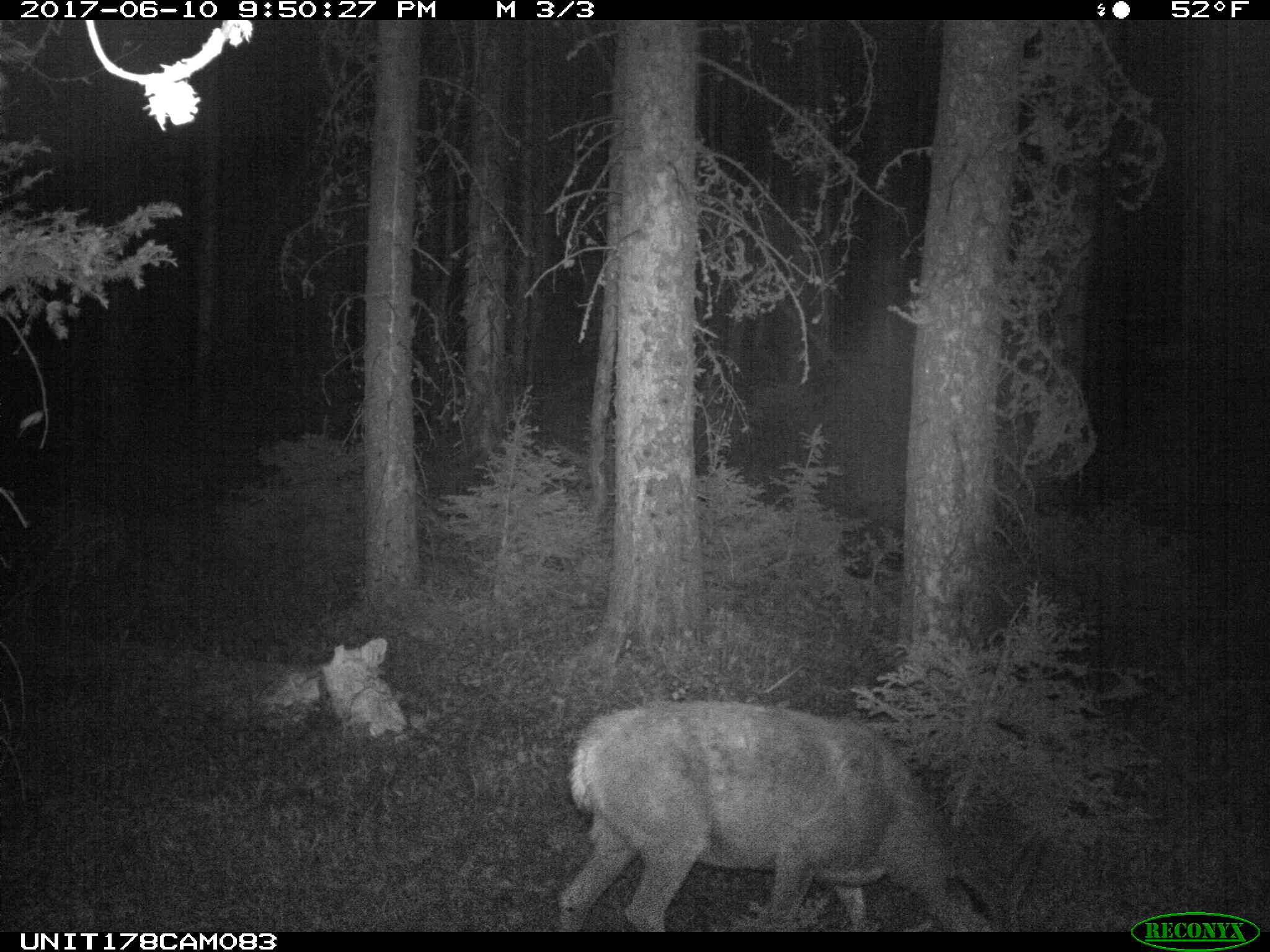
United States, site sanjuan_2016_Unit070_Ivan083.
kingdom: Animalia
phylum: Chordata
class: Mammalia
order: Artiodactyla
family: Cervidae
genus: Odocoileus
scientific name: Odocoileus hemionus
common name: mule deer